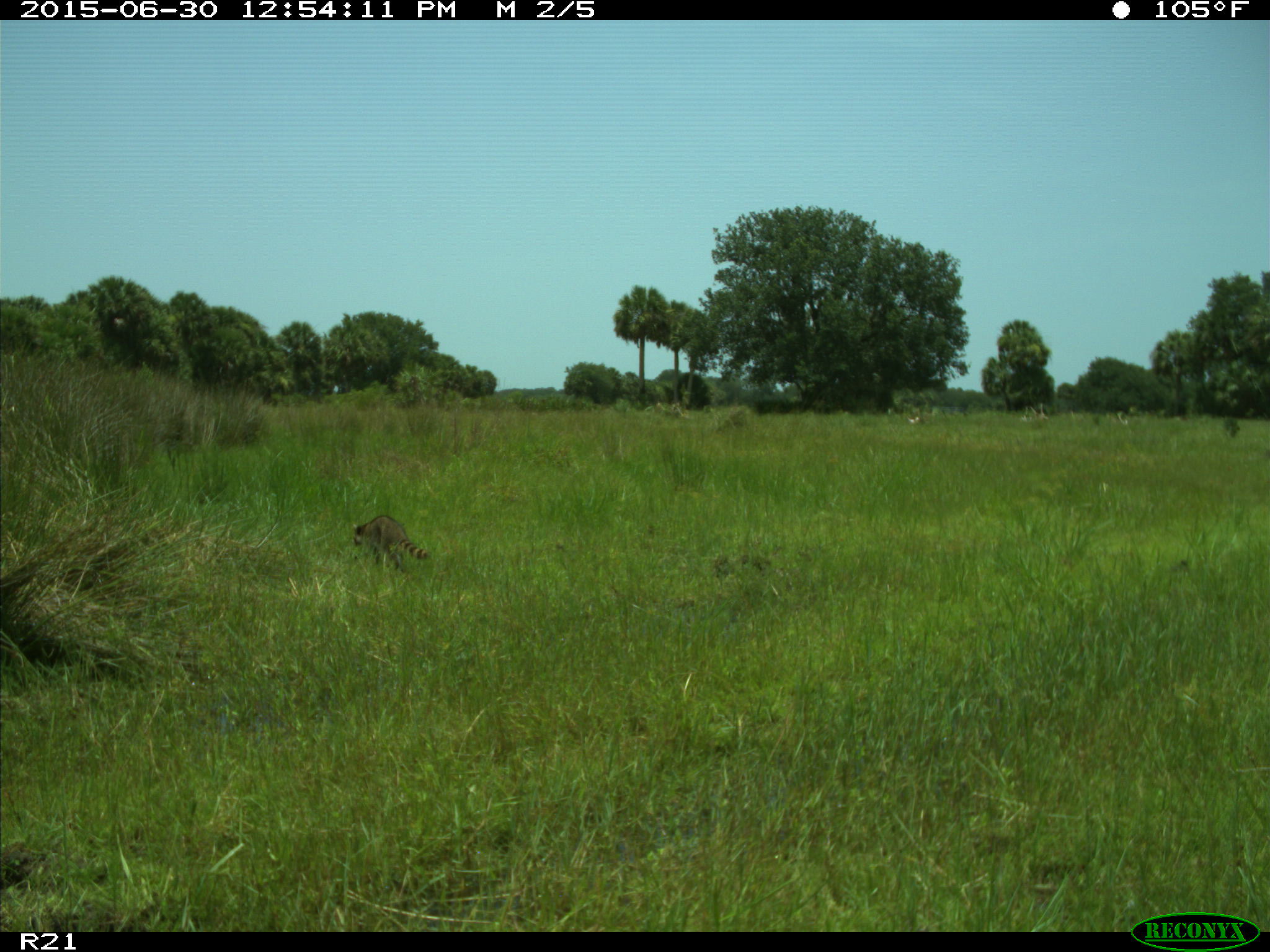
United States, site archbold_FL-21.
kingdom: Animalia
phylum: Chordata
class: Mammalia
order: Carnivora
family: Procyonidae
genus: Procyon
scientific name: Procyon lotor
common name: common raccoon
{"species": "Procyon lotor (common raccoon)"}